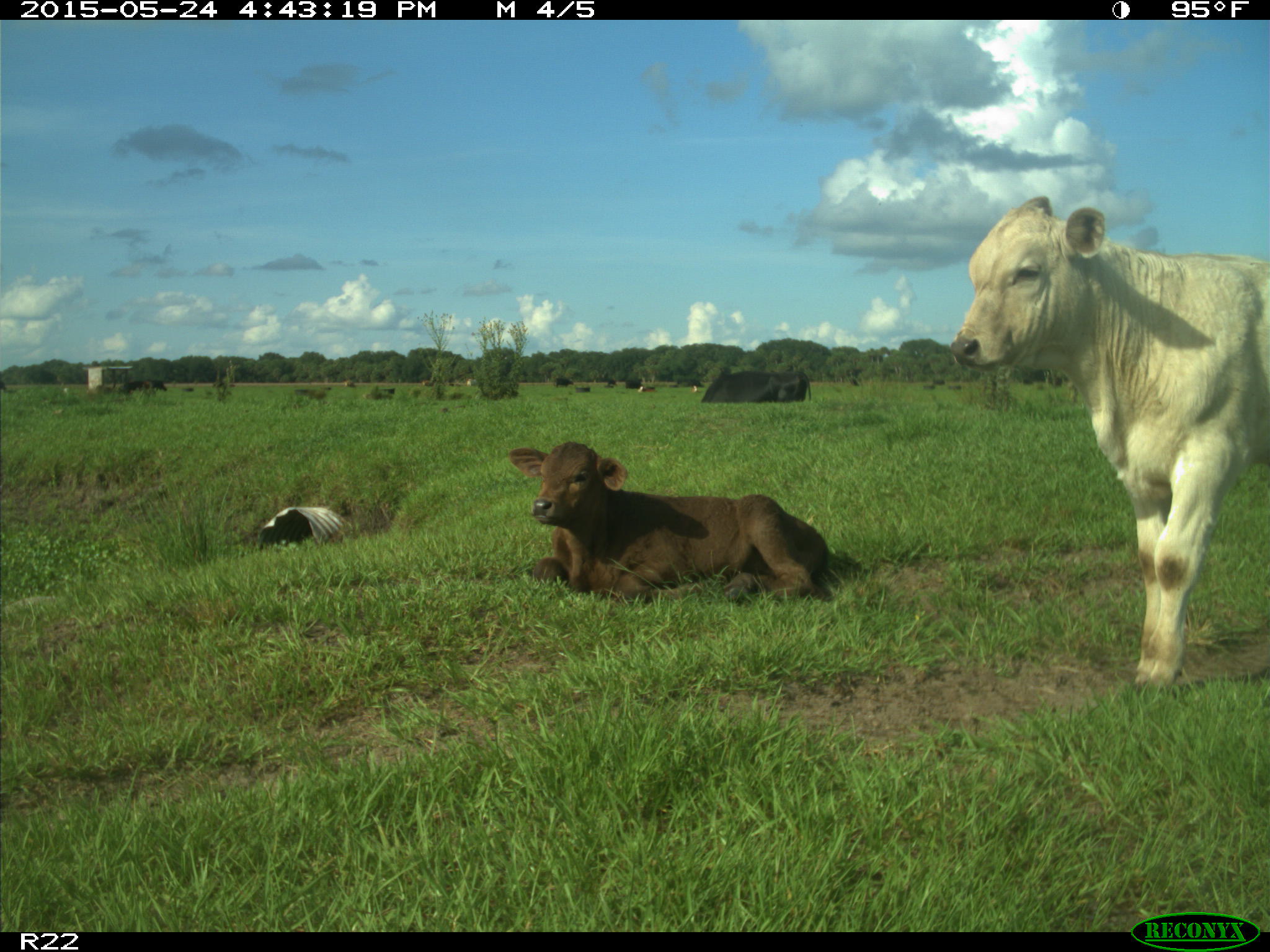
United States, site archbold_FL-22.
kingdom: Animalia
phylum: Chordata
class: Mammalia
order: Artiodactyla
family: Bovidae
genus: Bos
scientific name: Bos taurus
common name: domestic cow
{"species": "Bos taurus (domestic cow)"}